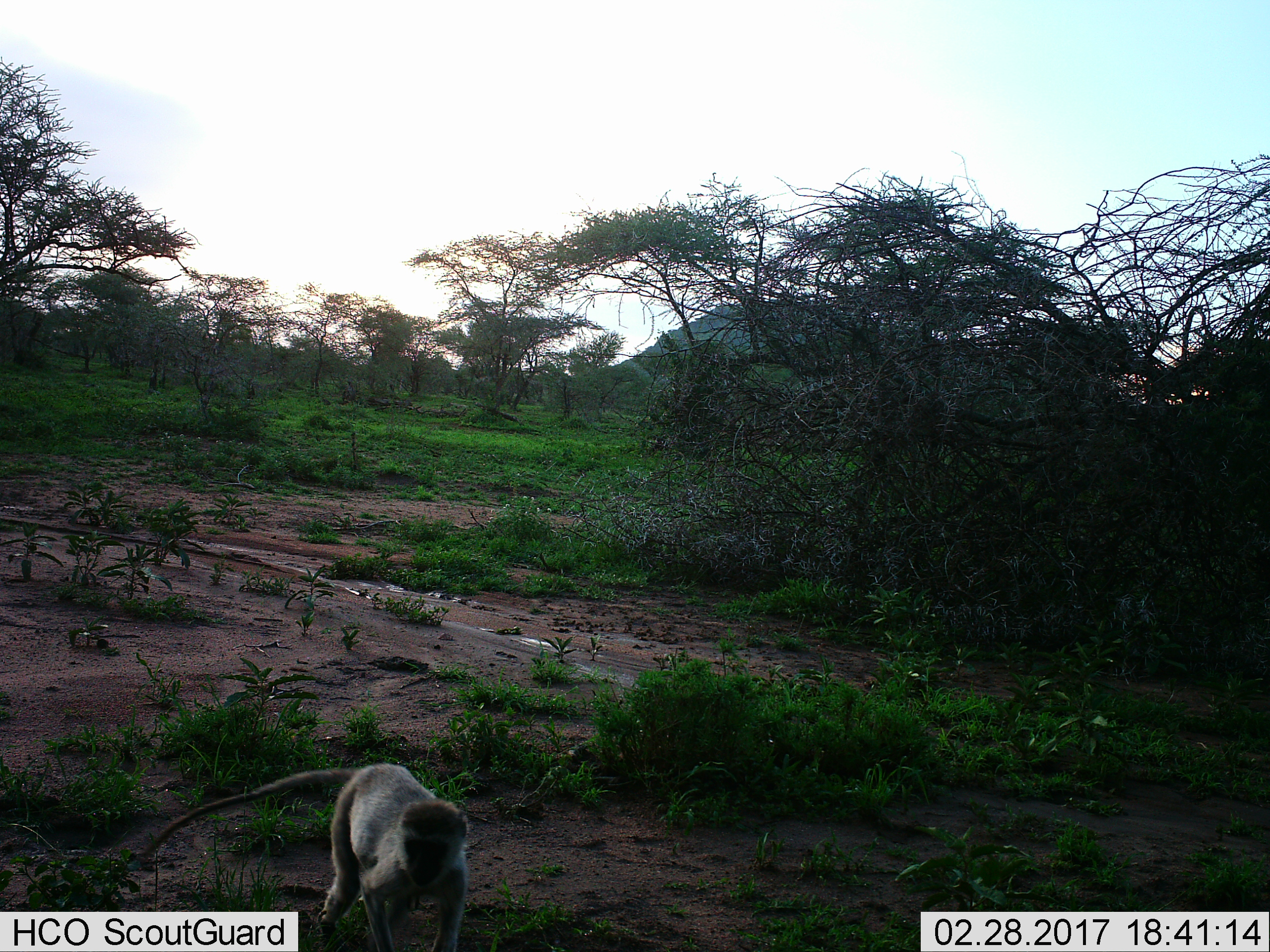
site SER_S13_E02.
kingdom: Animalia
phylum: Chordata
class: Mammalia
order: Primates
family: Cercopithecidae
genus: Chlorocebus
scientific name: Chlorocebus pygerythrus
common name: vervet monkey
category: monkeyvervet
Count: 1.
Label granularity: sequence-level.